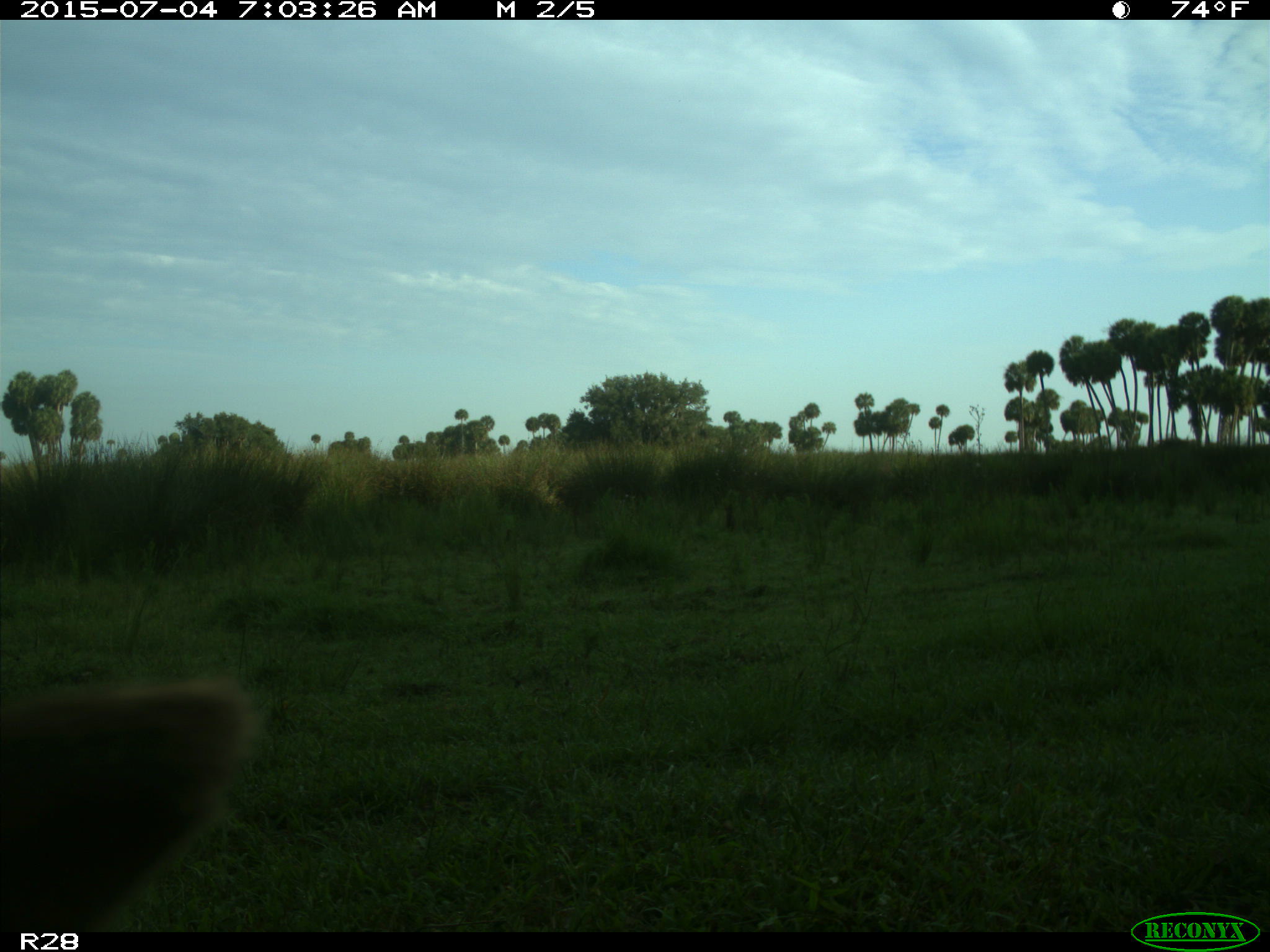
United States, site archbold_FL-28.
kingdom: Animalia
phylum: Chordata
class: Mammalia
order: Artiodactyla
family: Bovidae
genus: Bos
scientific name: Bos taurus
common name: domestic cow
Bos taurus (domestic cow).